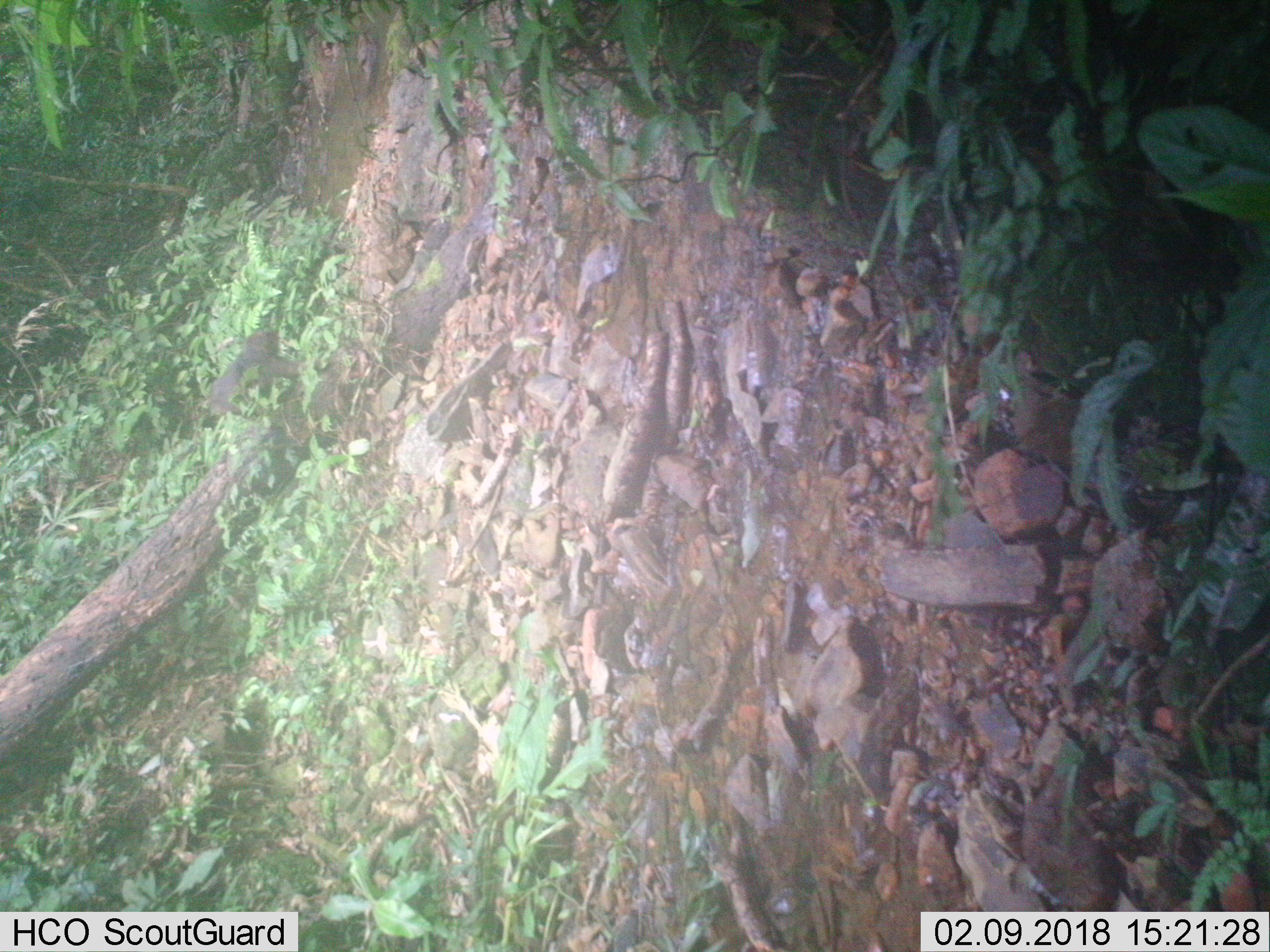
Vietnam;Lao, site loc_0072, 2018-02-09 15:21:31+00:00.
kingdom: Animalia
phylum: Chordata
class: Mammalia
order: Primates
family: Cercopithecidae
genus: Macaca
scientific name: Macaca arctoides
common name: stump-tailed macaque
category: stump tailed macaque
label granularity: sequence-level